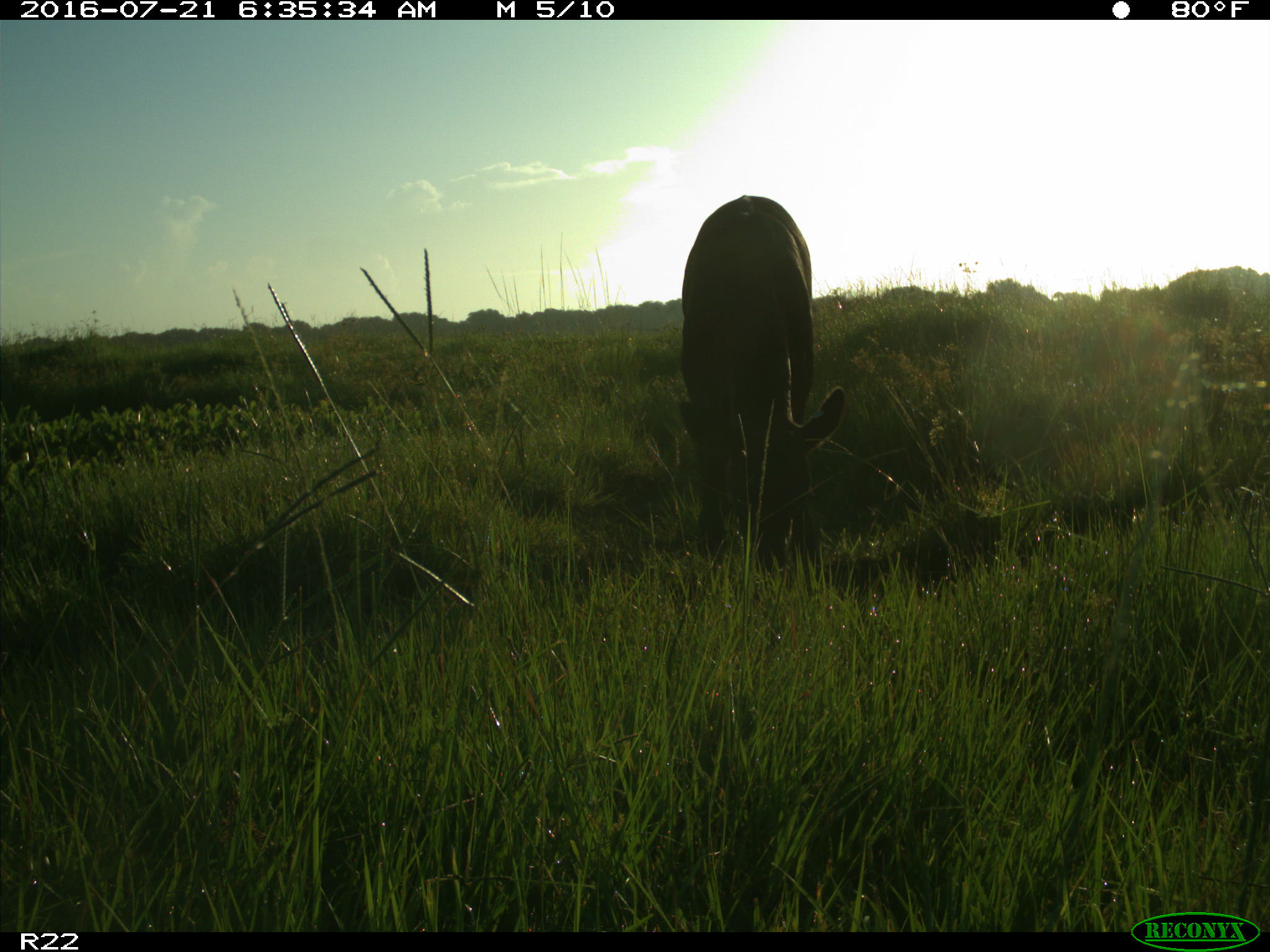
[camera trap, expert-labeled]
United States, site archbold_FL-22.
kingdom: Animalia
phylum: Chordata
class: Mammalia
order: Artiodactyla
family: Bovidae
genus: Bos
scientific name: Bos taurus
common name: domestic cow